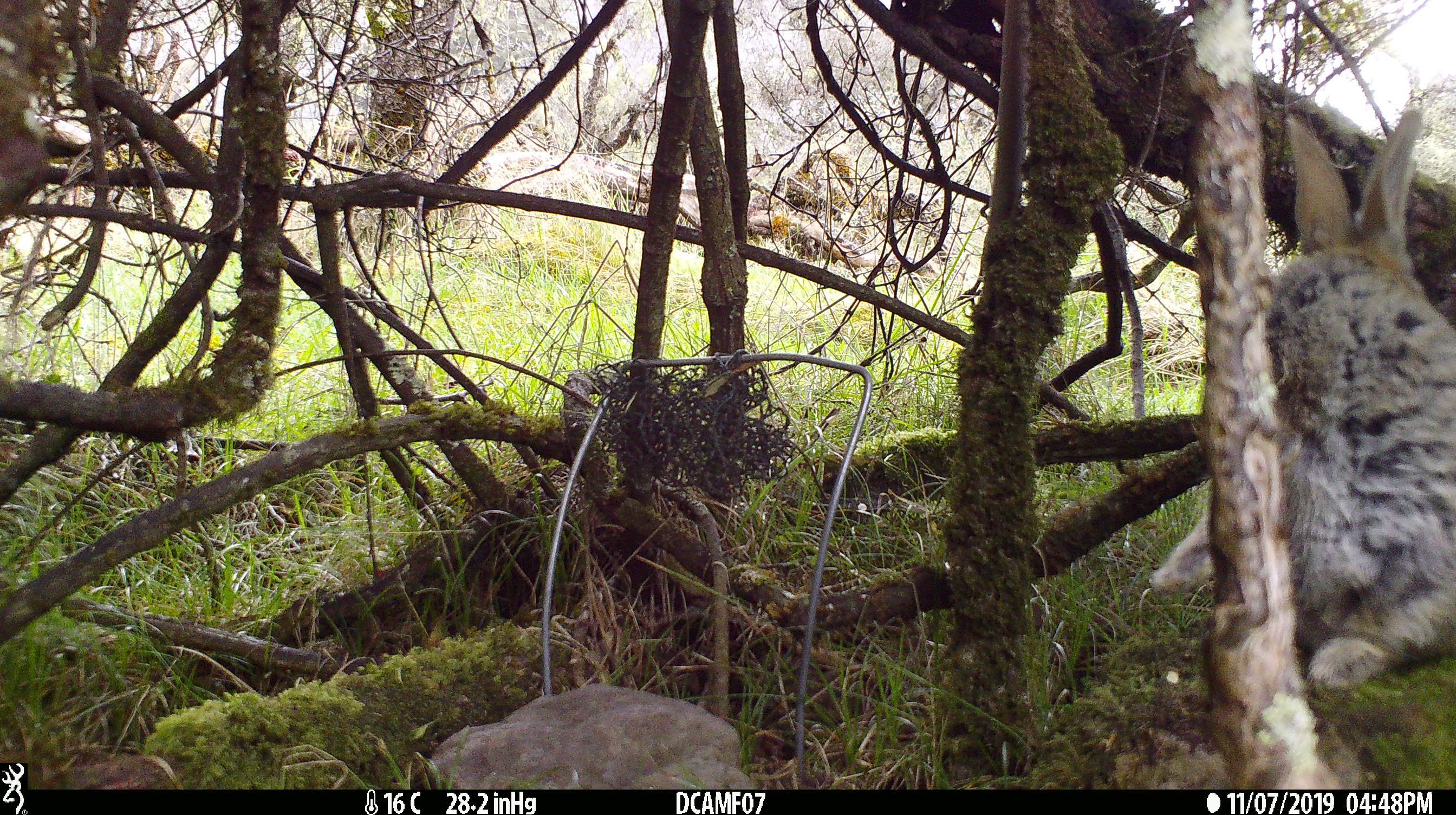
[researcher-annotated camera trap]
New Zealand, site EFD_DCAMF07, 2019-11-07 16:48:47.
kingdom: Animalia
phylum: Chordata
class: Mammalia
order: Lagomorpha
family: Leporidae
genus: Oryctolagus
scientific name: Oryctolagus cuniculus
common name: european rabbit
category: rabbit